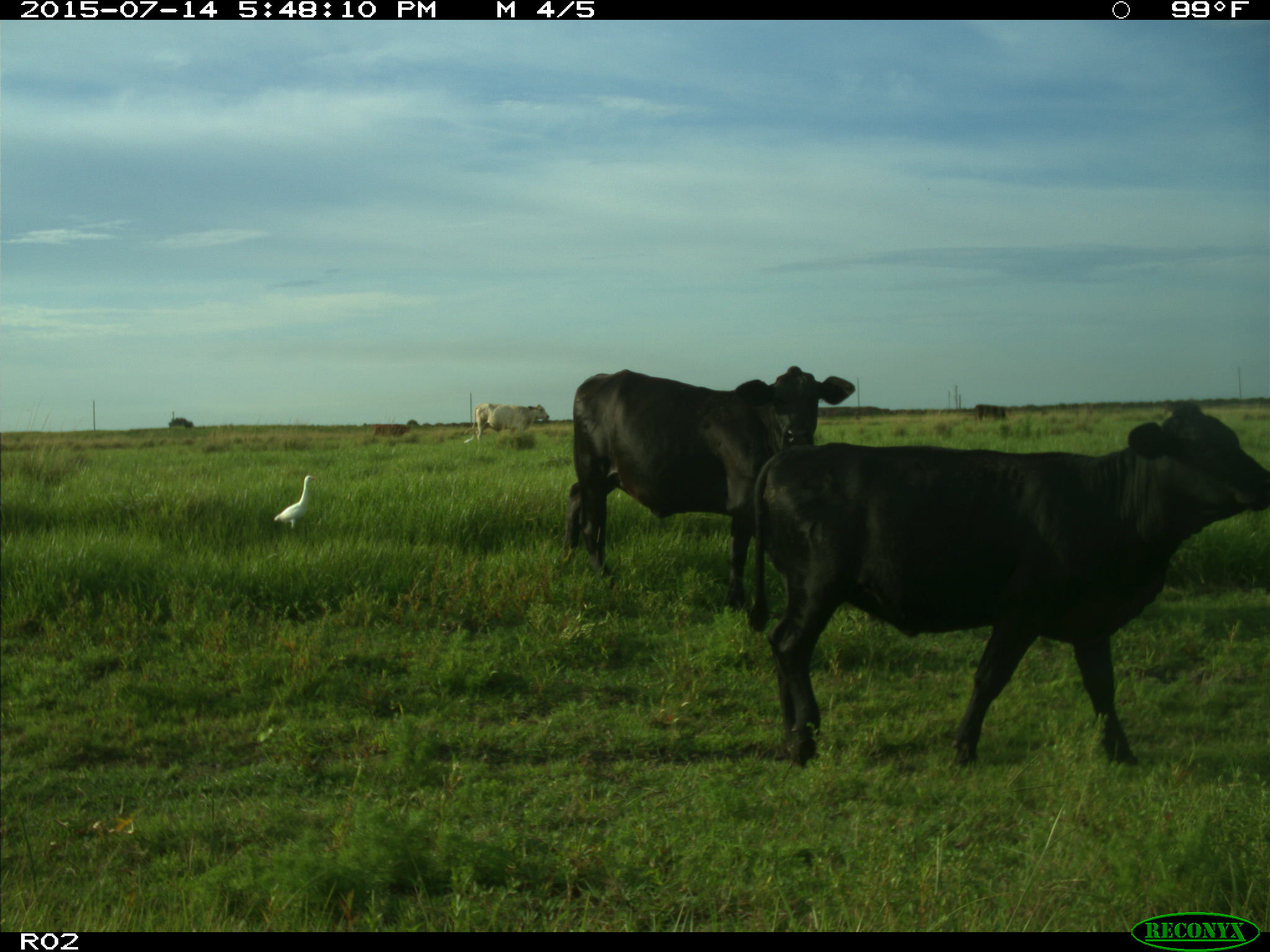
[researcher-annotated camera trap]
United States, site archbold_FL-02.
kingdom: Animalia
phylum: Chordata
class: Mammalia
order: Artiodactyla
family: Bovidae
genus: Bos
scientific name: Bos taurus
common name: domestic cow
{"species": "Bos taurus (domestic cow)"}